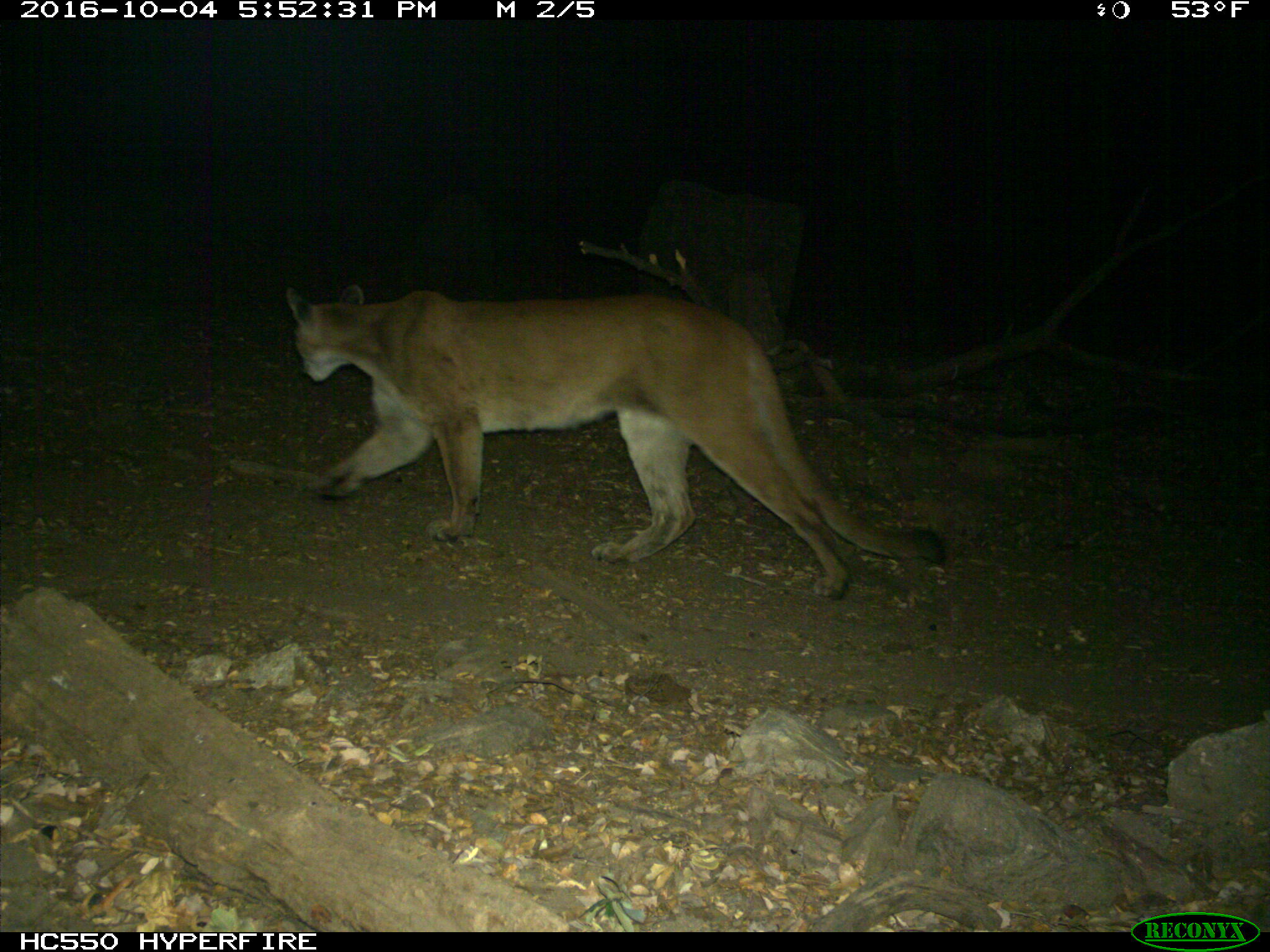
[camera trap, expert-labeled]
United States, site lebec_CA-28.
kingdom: Animalia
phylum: Chordata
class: Mammalia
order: Carnivora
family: Felidae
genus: Puma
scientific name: Puma concolor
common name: mountain lion